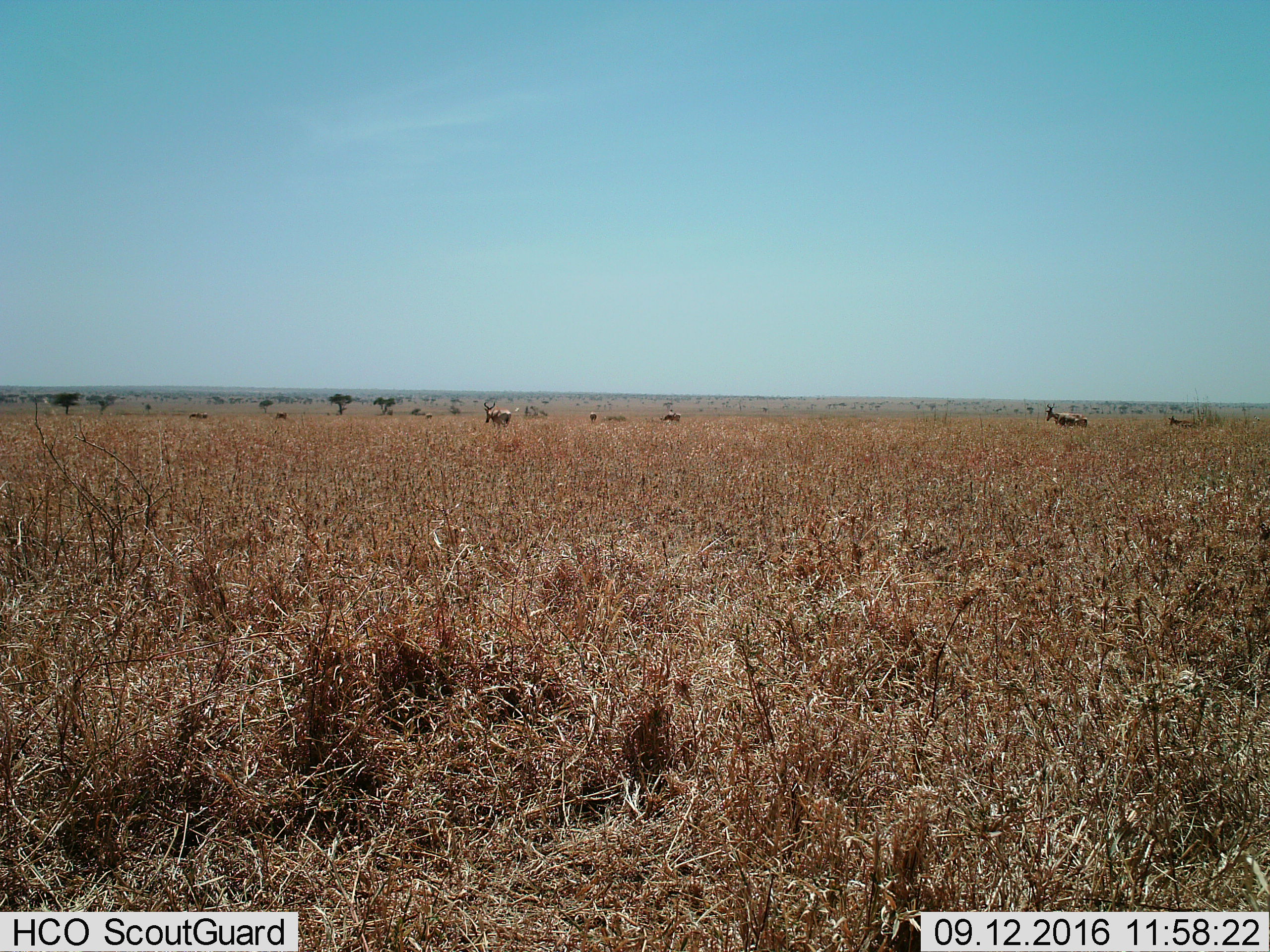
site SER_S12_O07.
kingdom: Animalia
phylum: Chordata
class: Mammalia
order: Artiodactyla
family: Bovidae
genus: Alcelaphus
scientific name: Alcelaphus buselaphus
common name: hartebeest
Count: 9.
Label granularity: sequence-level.